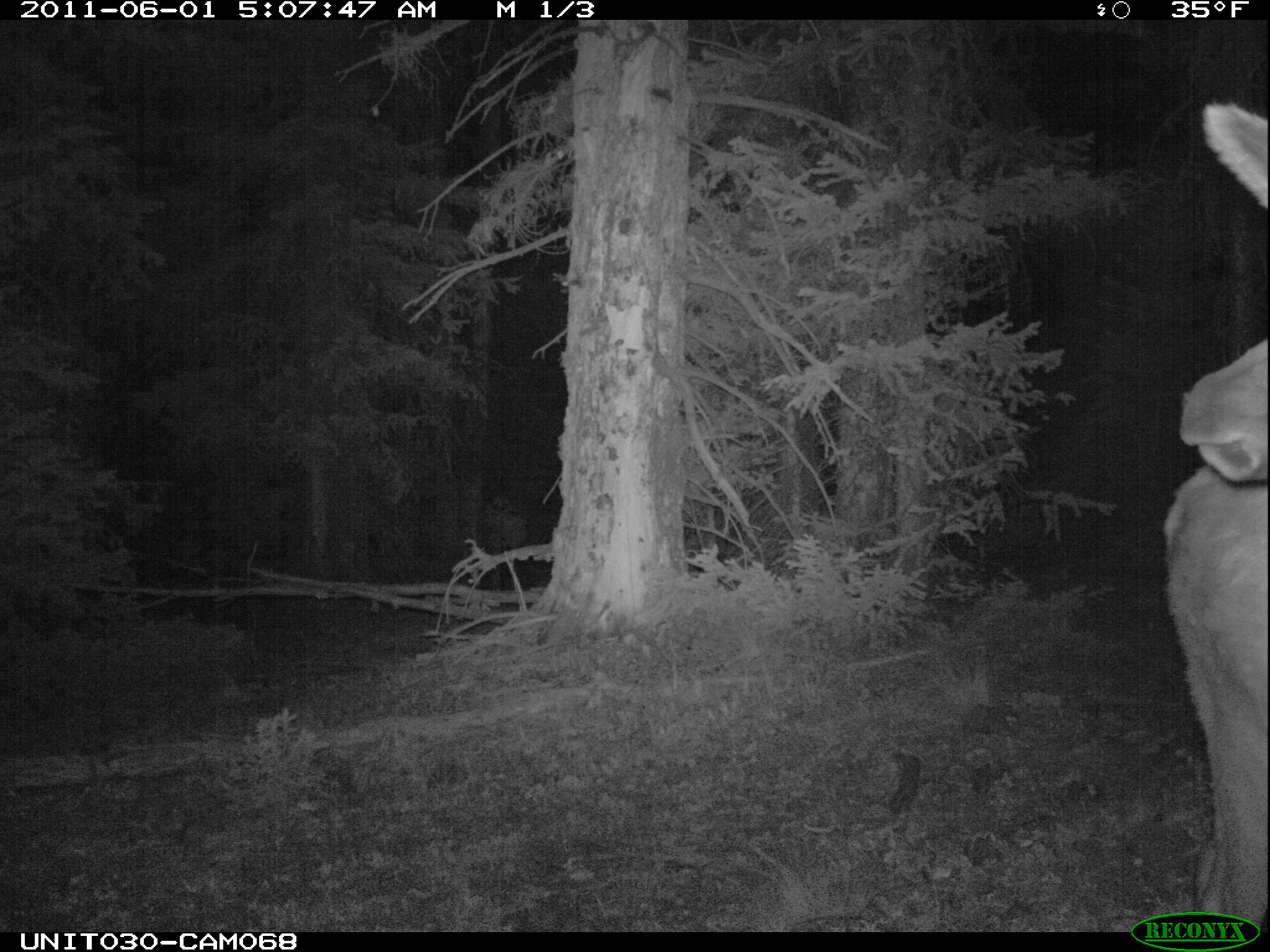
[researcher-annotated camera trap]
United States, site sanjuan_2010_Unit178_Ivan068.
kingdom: Animalia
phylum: Chordata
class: Mammalia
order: Artiodactyla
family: Cervidae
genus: Cervus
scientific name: Cervus elaphus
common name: red deer